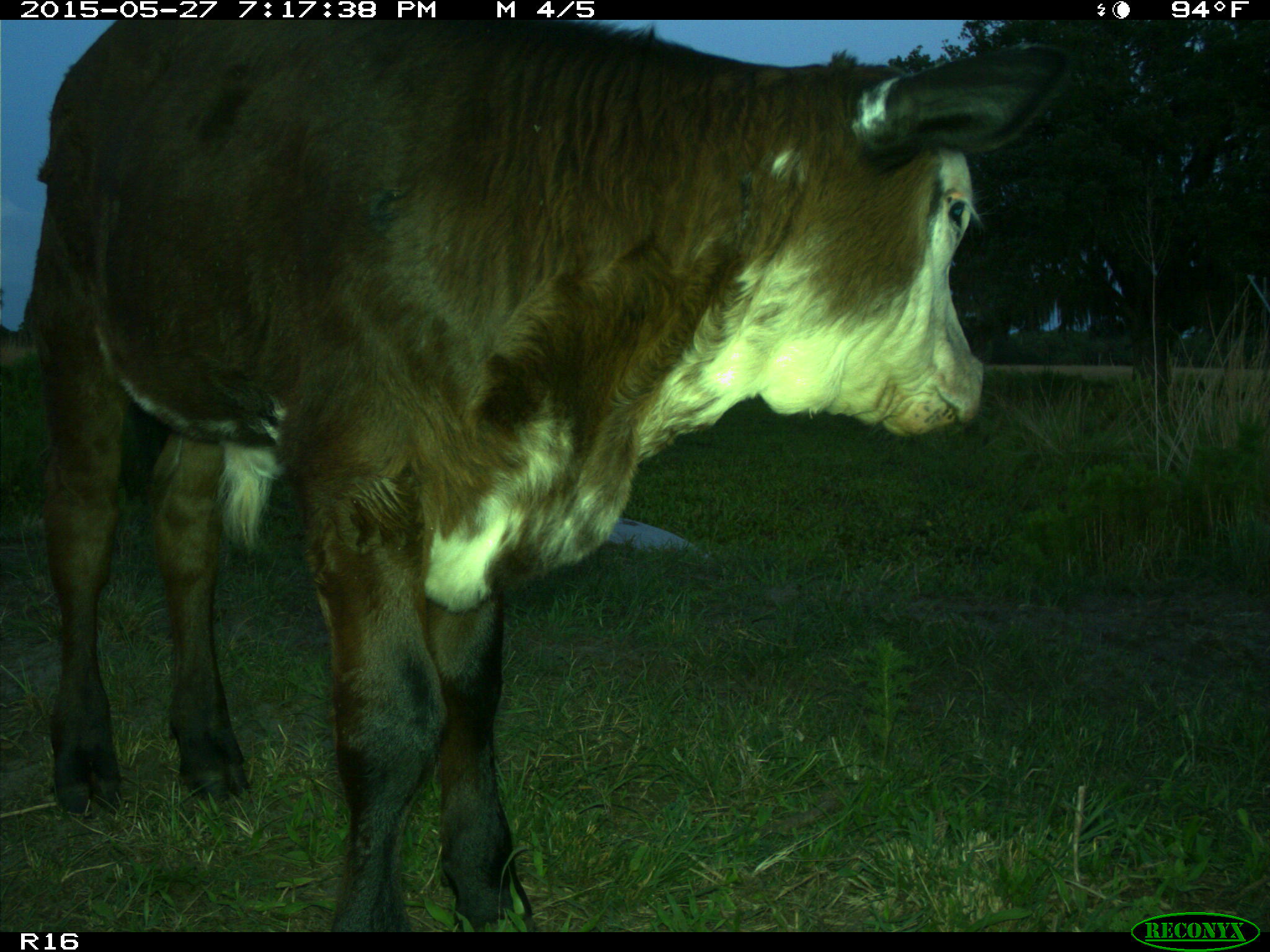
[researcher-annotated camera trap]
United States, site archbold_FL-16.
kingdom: Animalia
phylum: Chordata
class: Mammalia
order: Artiodactyla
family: Bovidae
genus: Bos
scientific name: Bos taurus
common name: domestic cow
Bos taurus (domestic cow).